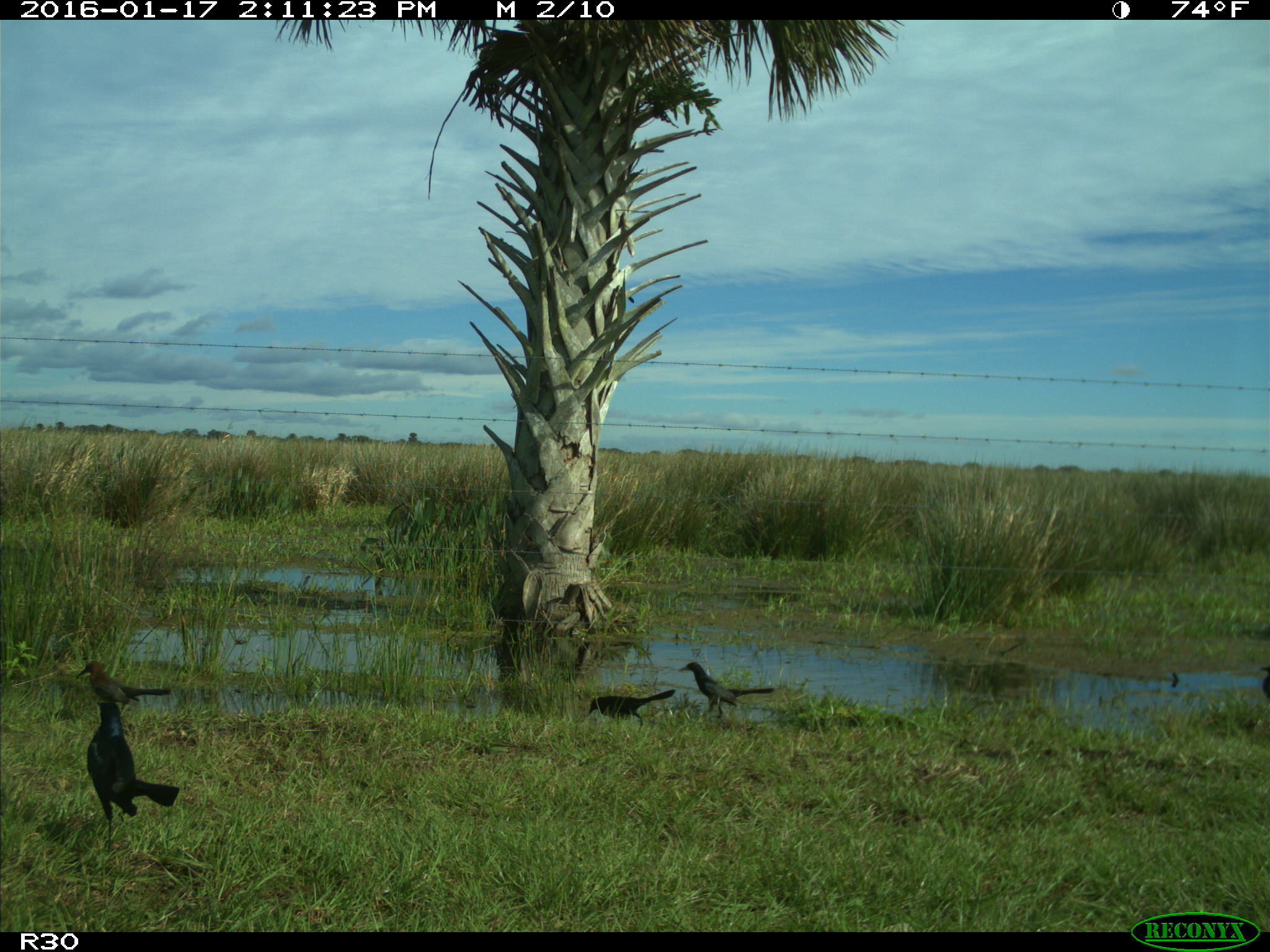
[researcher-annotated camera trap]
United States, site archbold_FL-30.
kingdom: Animalia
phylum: Chordata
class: Aves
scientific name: Aves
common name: birds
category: unidentified bird